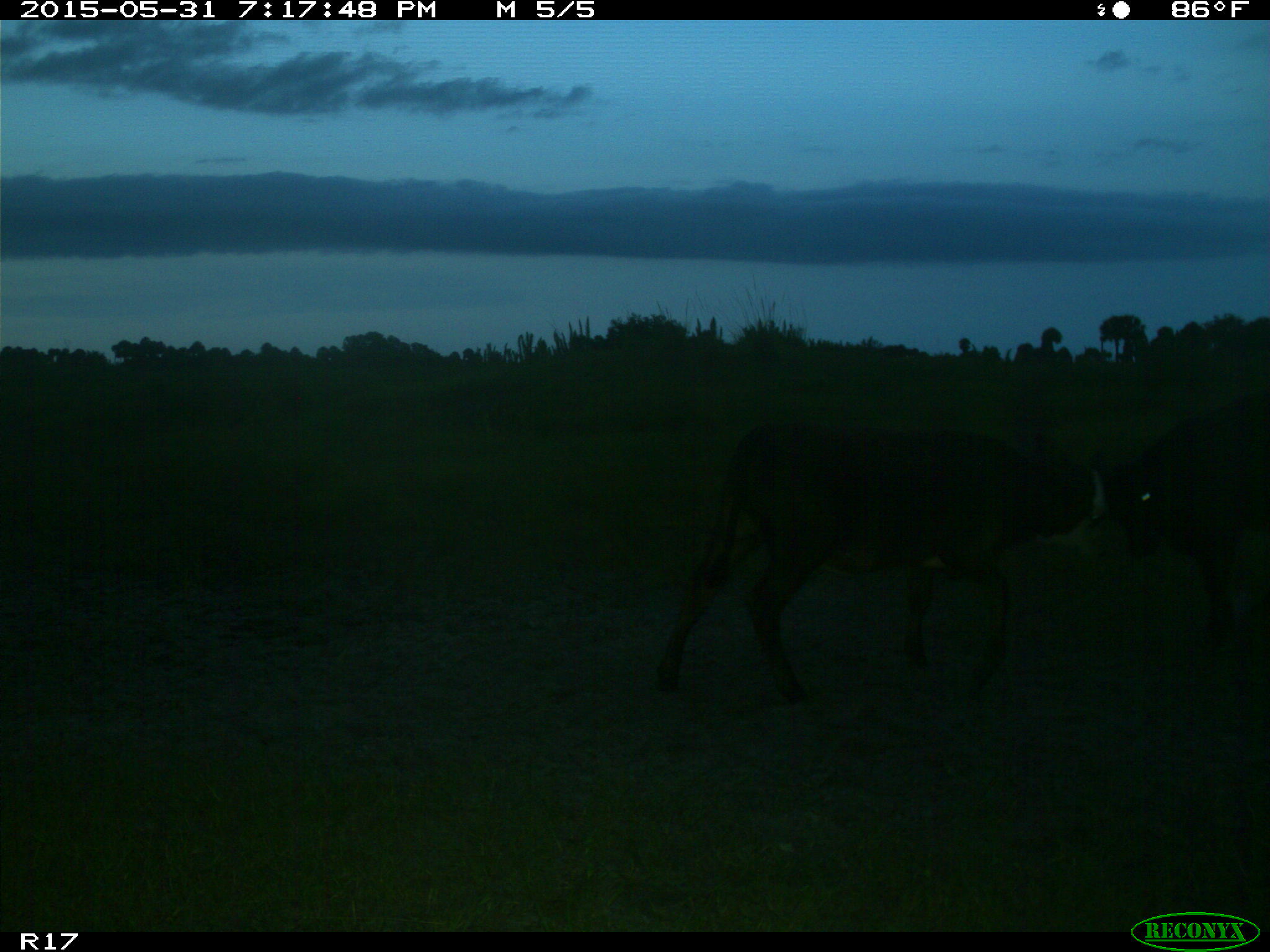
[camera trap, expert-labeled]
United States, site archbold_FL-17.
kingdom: Animalia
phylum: Chordata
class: Mammalia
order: Artiodactyla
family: Bovidae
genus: Bos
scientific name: Bos taurus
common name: domestic cow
Bos taurus (domestic cow).